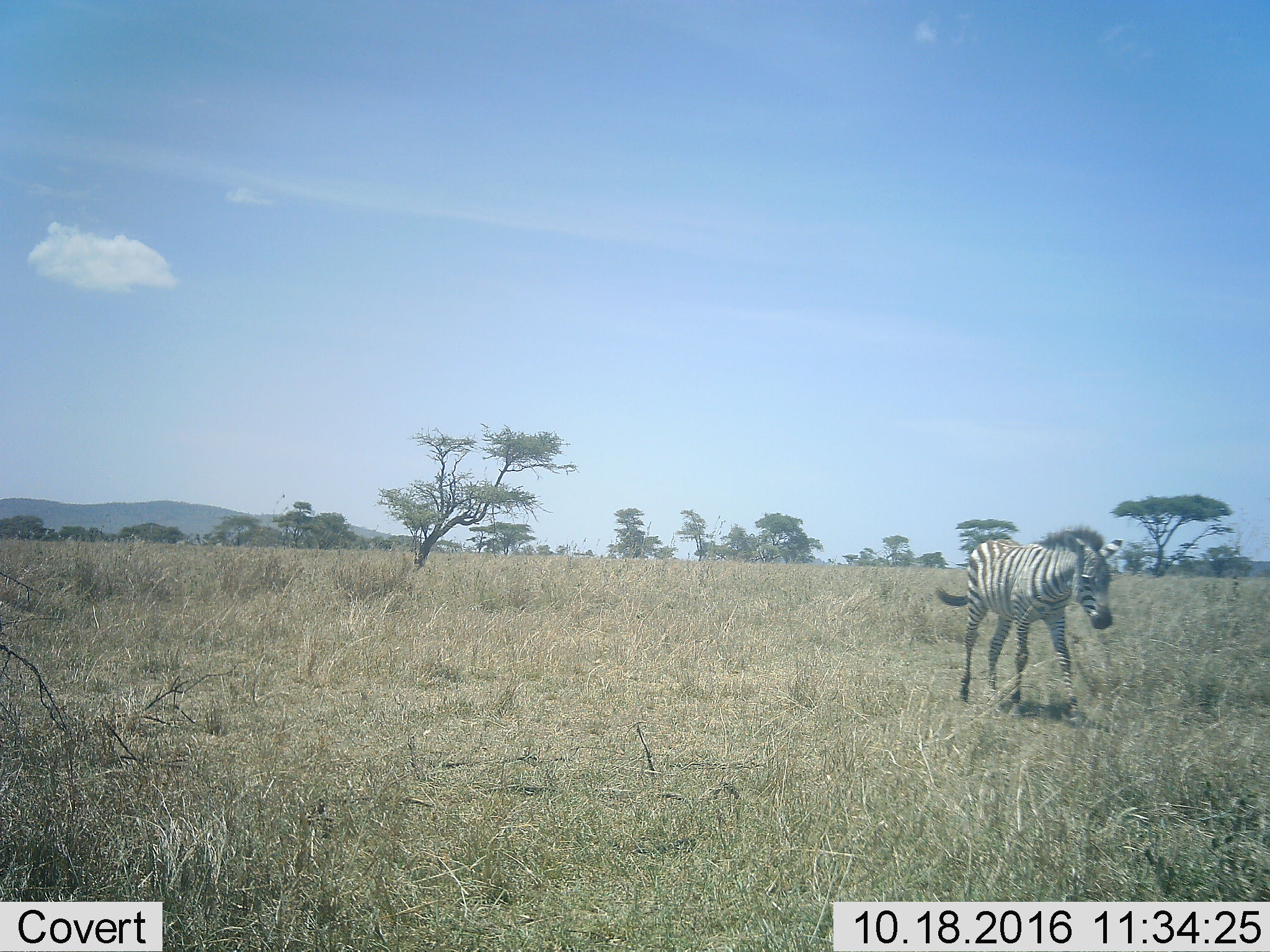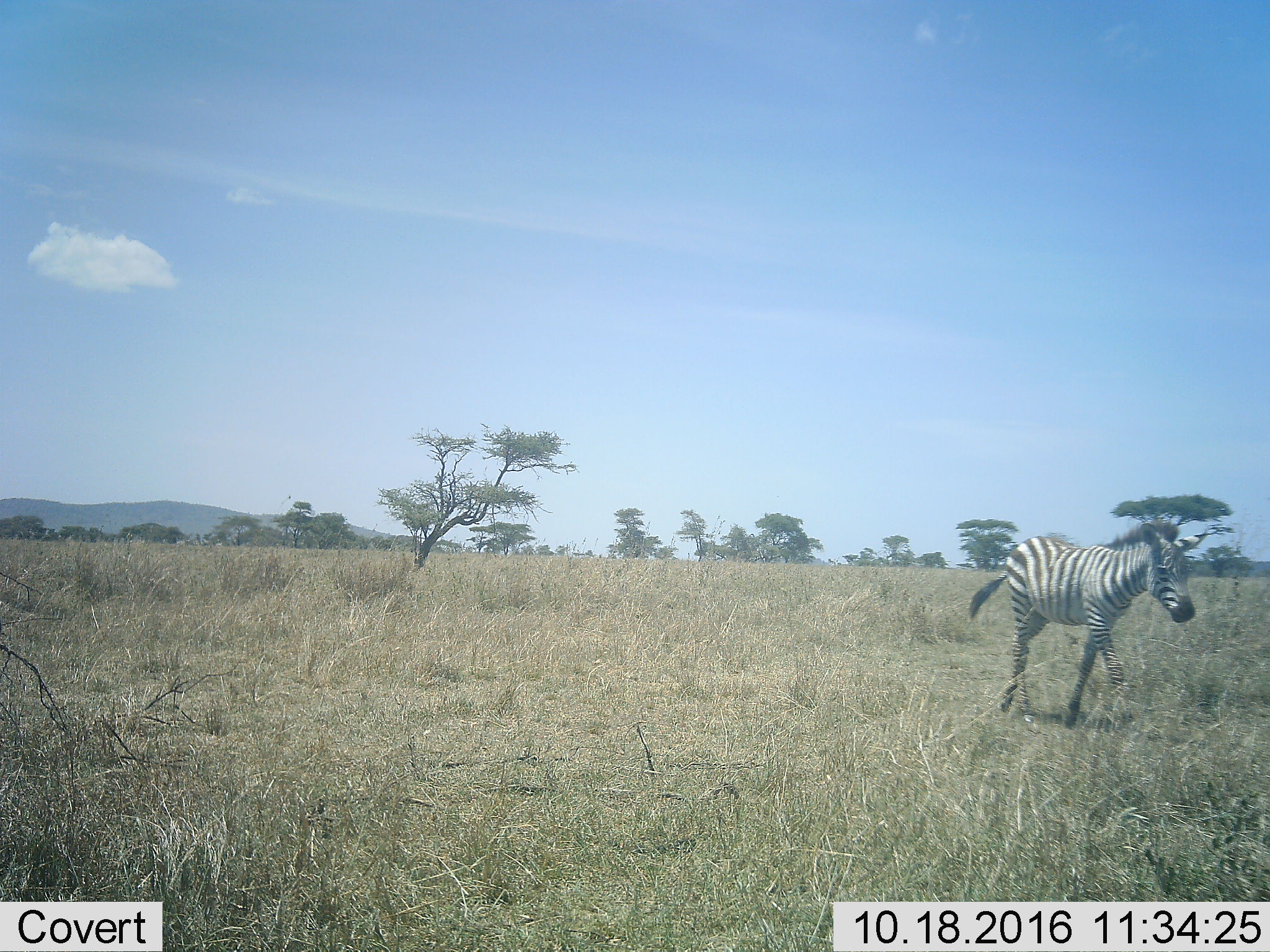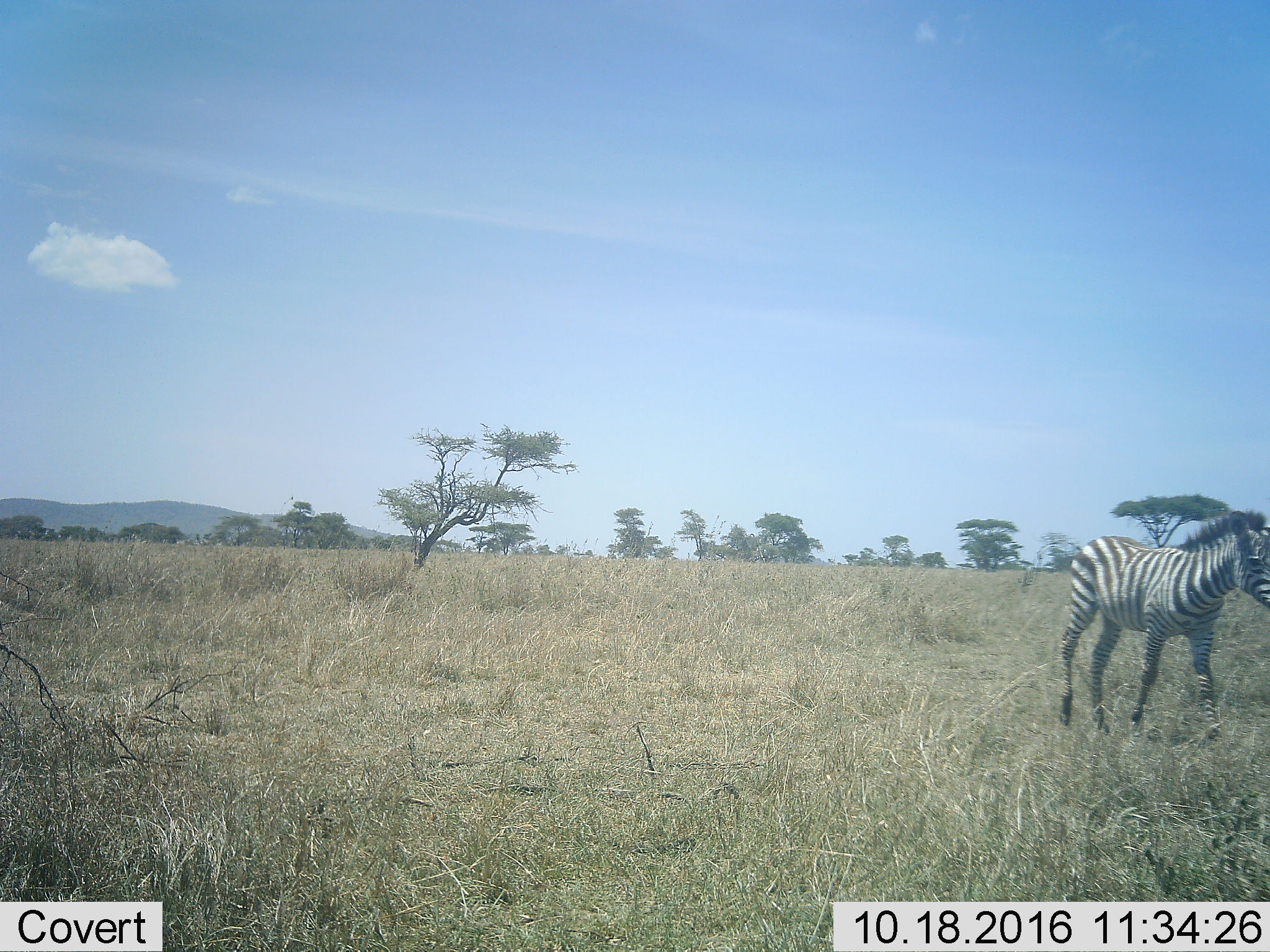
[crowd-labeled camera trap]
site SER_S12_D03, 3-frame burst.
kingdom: Animalia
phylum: Chordata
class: Mammalia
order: Perissodactyla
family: Equidae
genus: Equus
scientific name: Equus quagga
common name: plains zebra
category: zebraplains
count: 1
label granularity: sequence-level